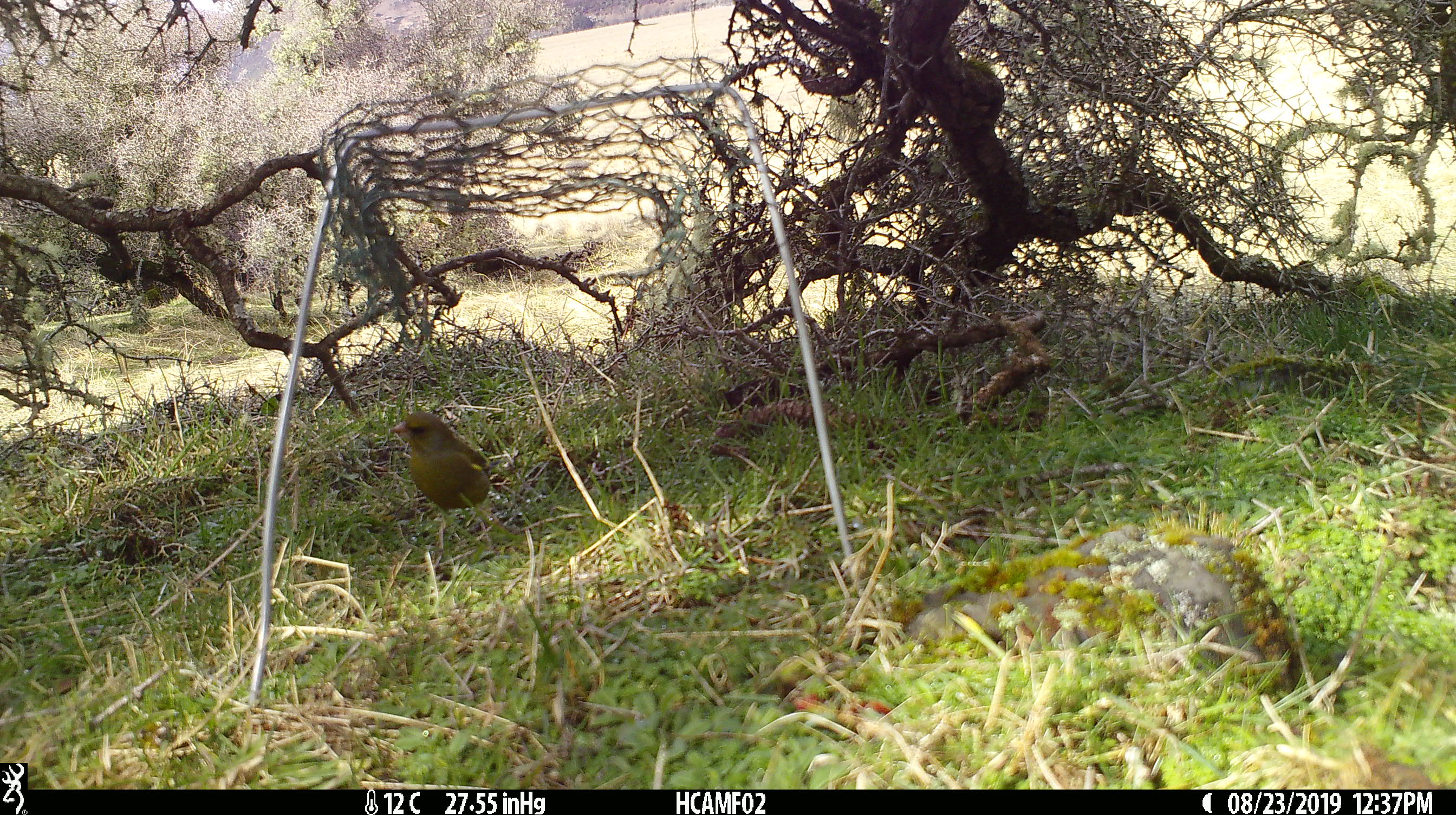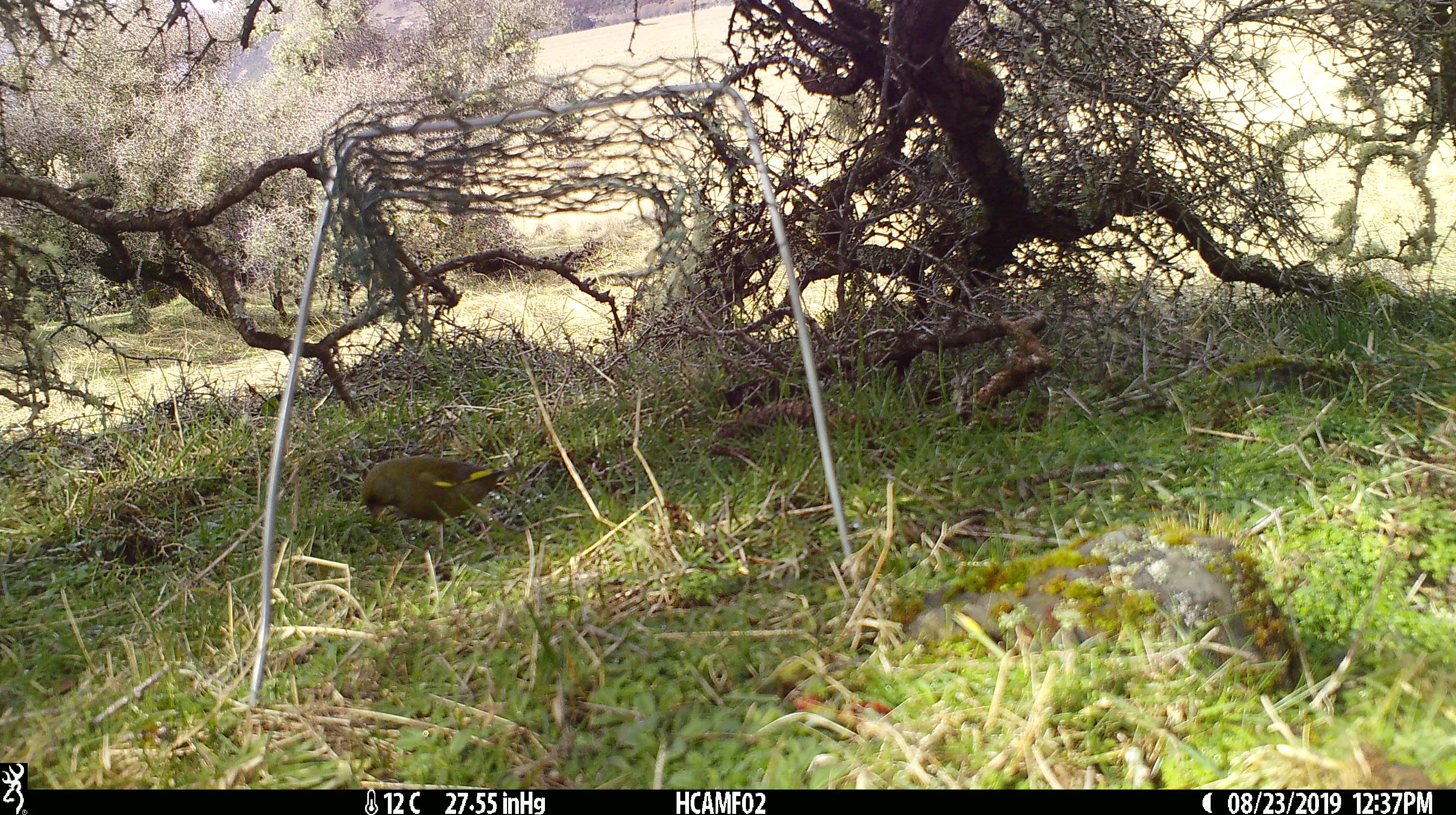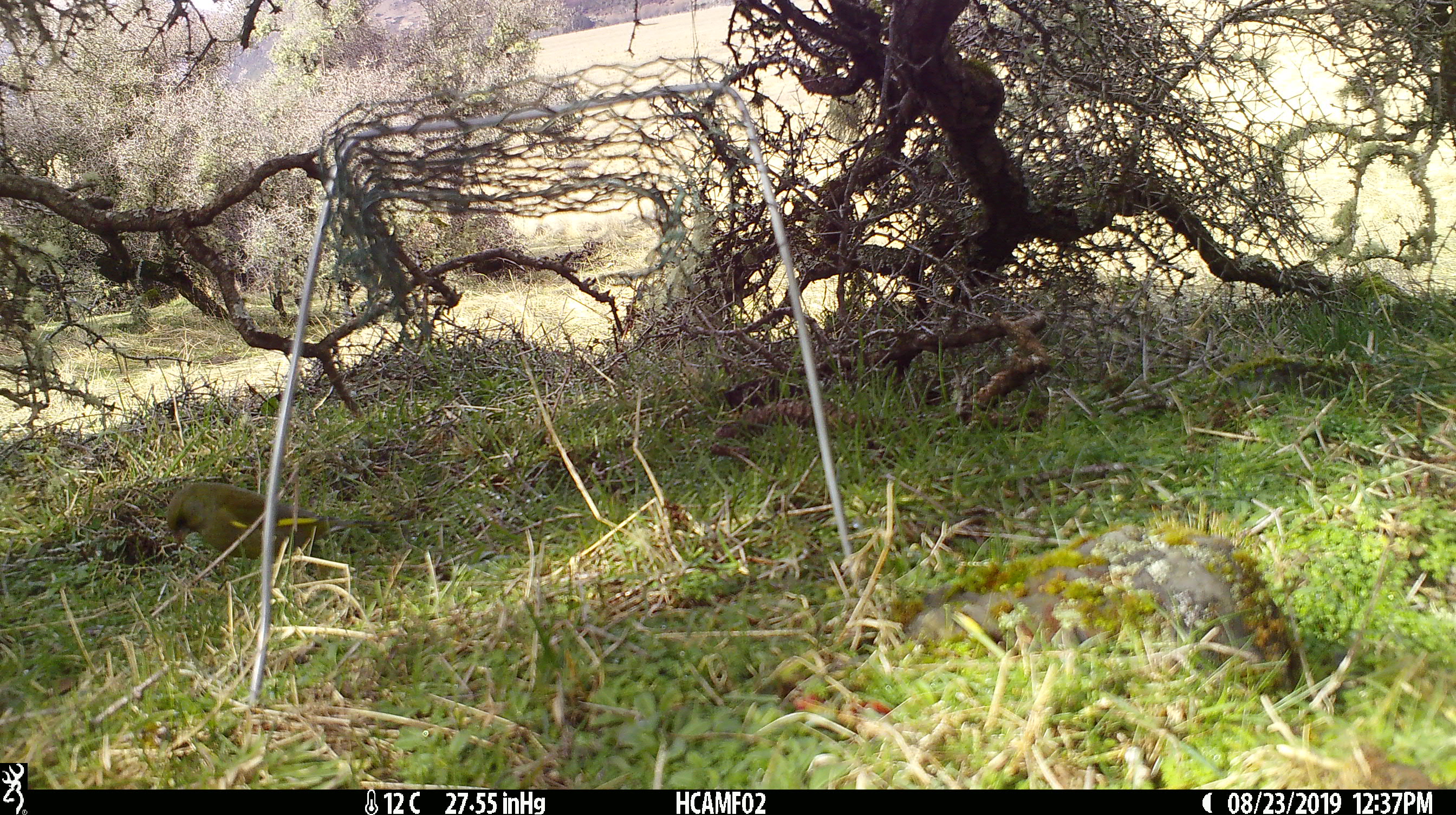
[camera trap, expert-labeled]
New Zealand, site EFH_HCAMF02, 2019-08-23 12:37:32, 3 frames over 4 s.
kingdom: Animalia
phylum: Chordata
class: Aves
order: Passeriformes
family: Fringillidae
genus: Chloris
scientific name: Chloris chloris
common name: greenfinch